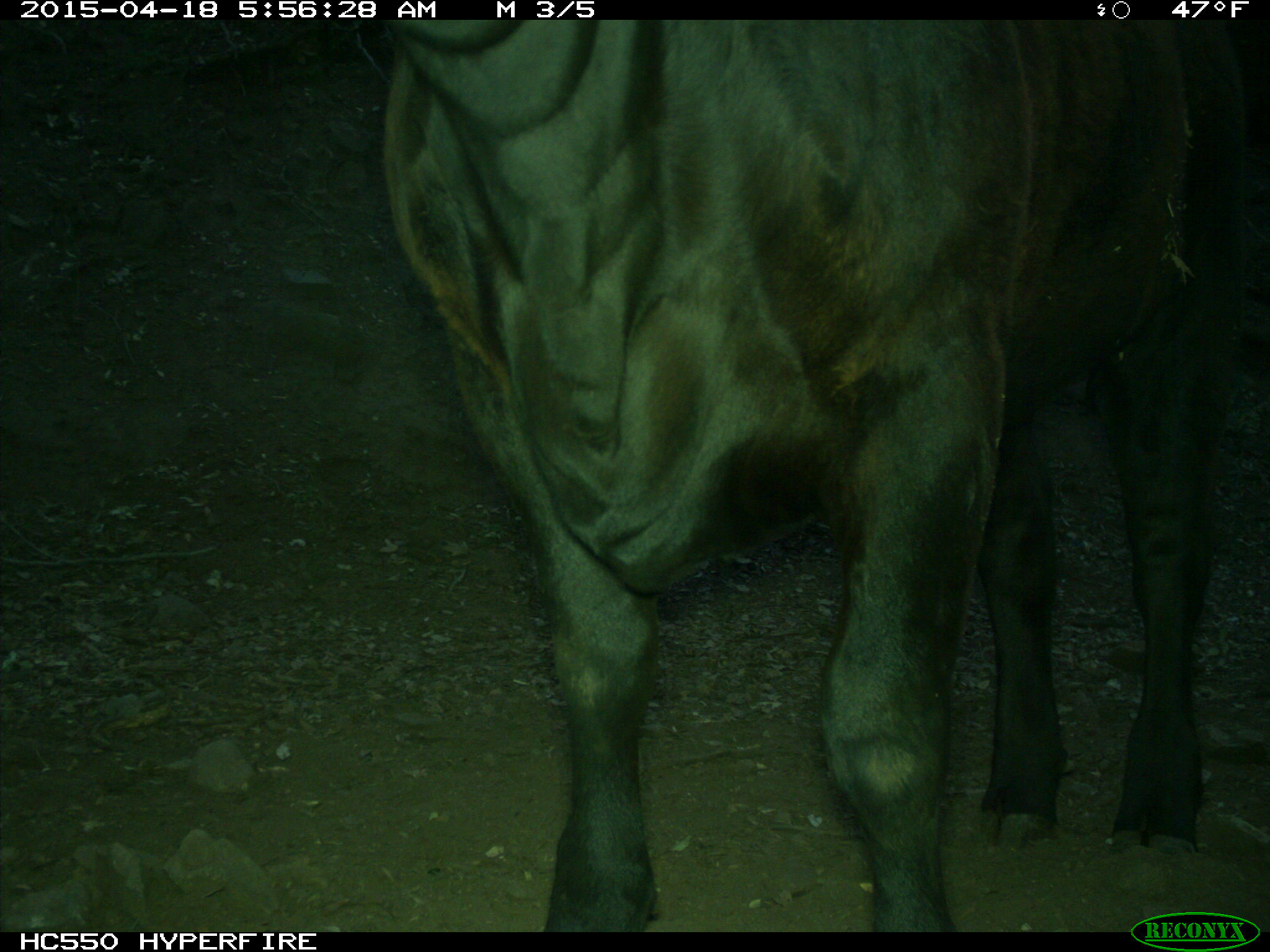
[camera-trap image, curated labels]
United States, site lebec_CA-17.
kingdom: Animalia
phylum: Chordata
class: Mammalia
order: Artiodactyla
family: Bovidae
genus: Bos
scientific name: Bos taurus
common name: domestic cow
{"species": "Bos taurus (domestic cow)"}